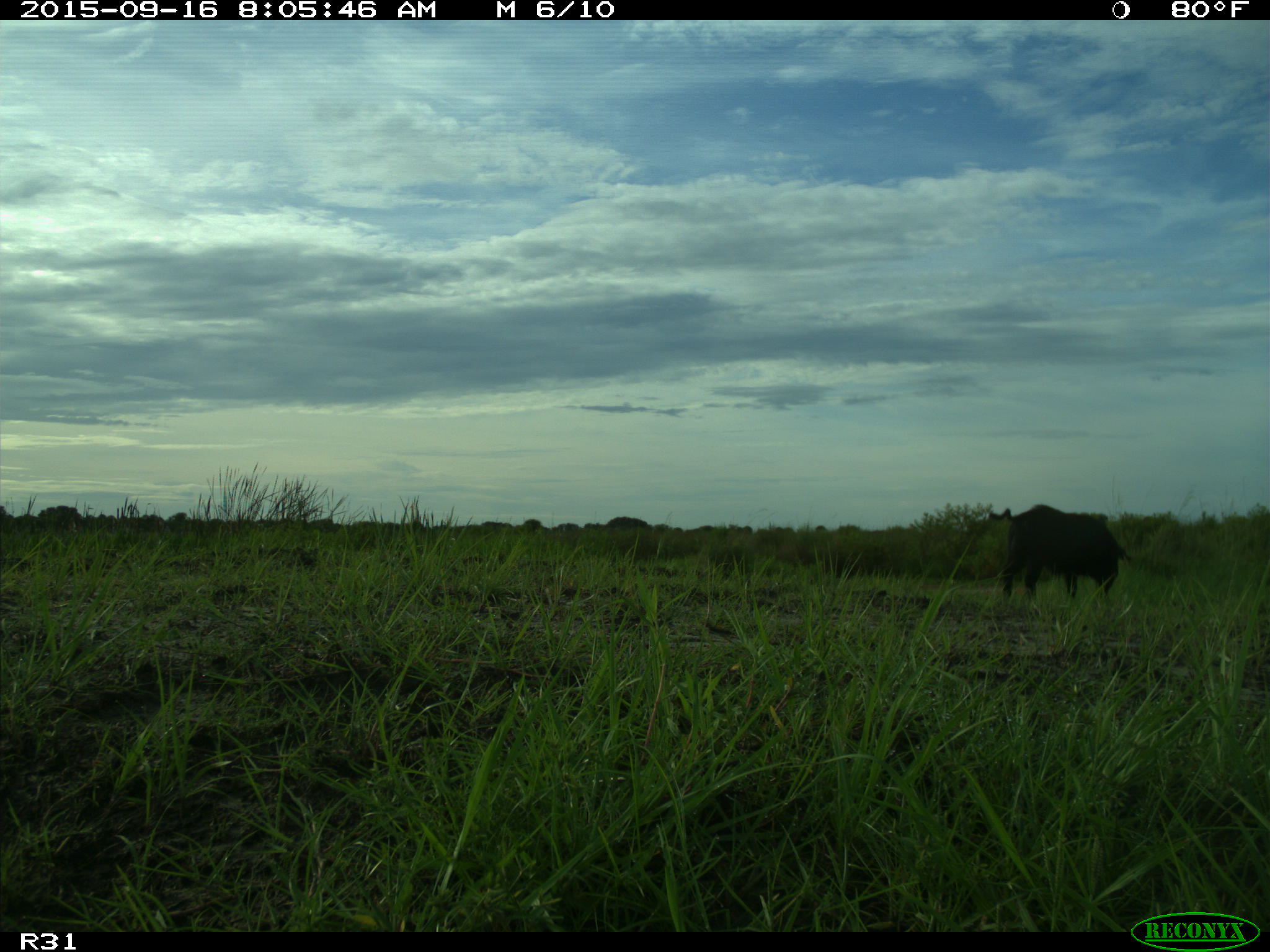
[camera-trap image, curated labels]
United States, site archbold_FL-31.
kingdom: Animalia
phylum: Chordata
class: Mammalia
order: Artiodactyla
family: Suidae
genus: Sus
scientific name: Sus scrofa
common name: wild boar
Sus scrofa (wild boar).